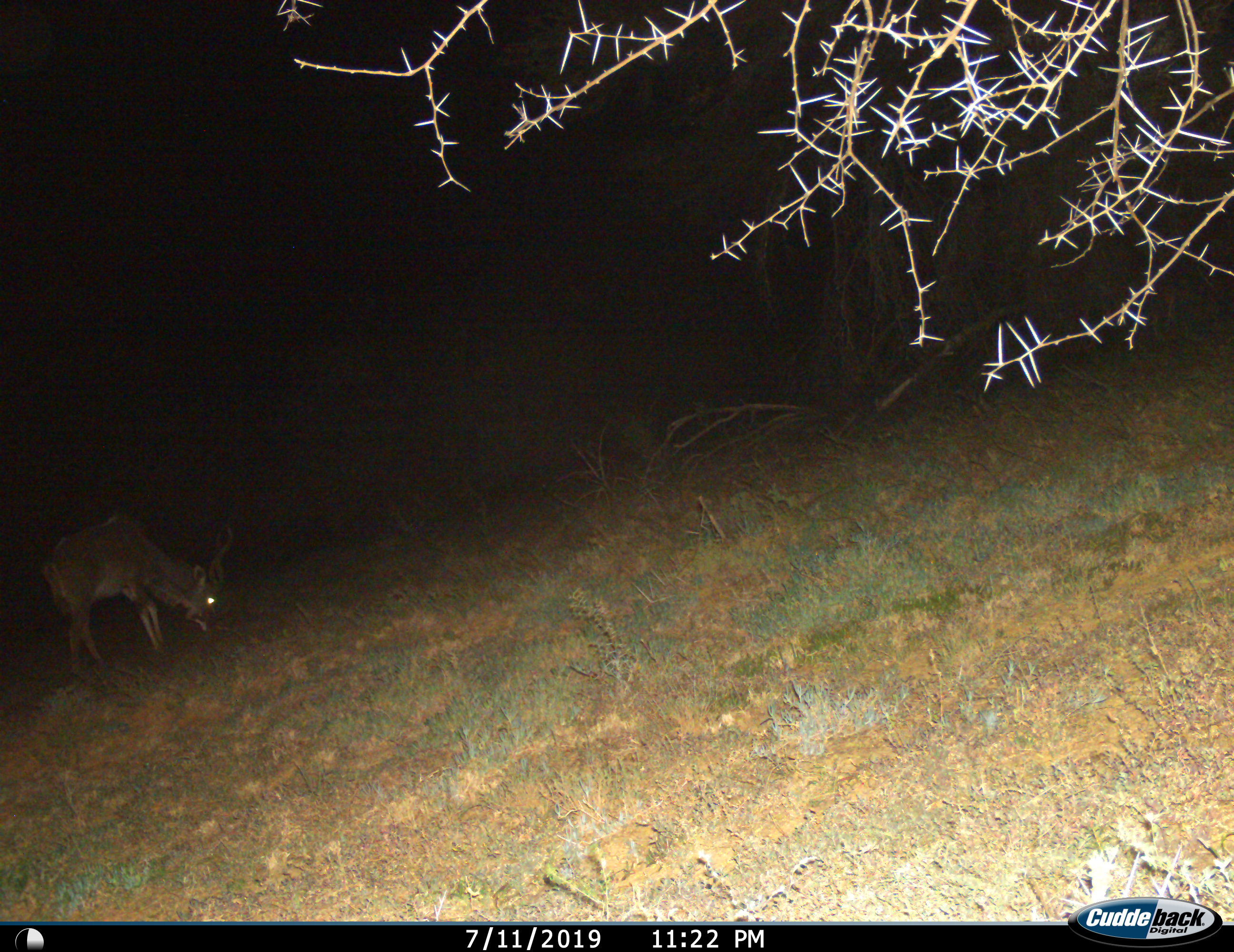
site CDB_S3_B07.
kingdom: Animalia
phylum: Chordata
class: Mammalia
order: Artiodactyla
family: Bovidae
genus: Tragelaphus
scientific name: Tragelaphus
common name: kudu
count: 1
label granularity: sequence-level